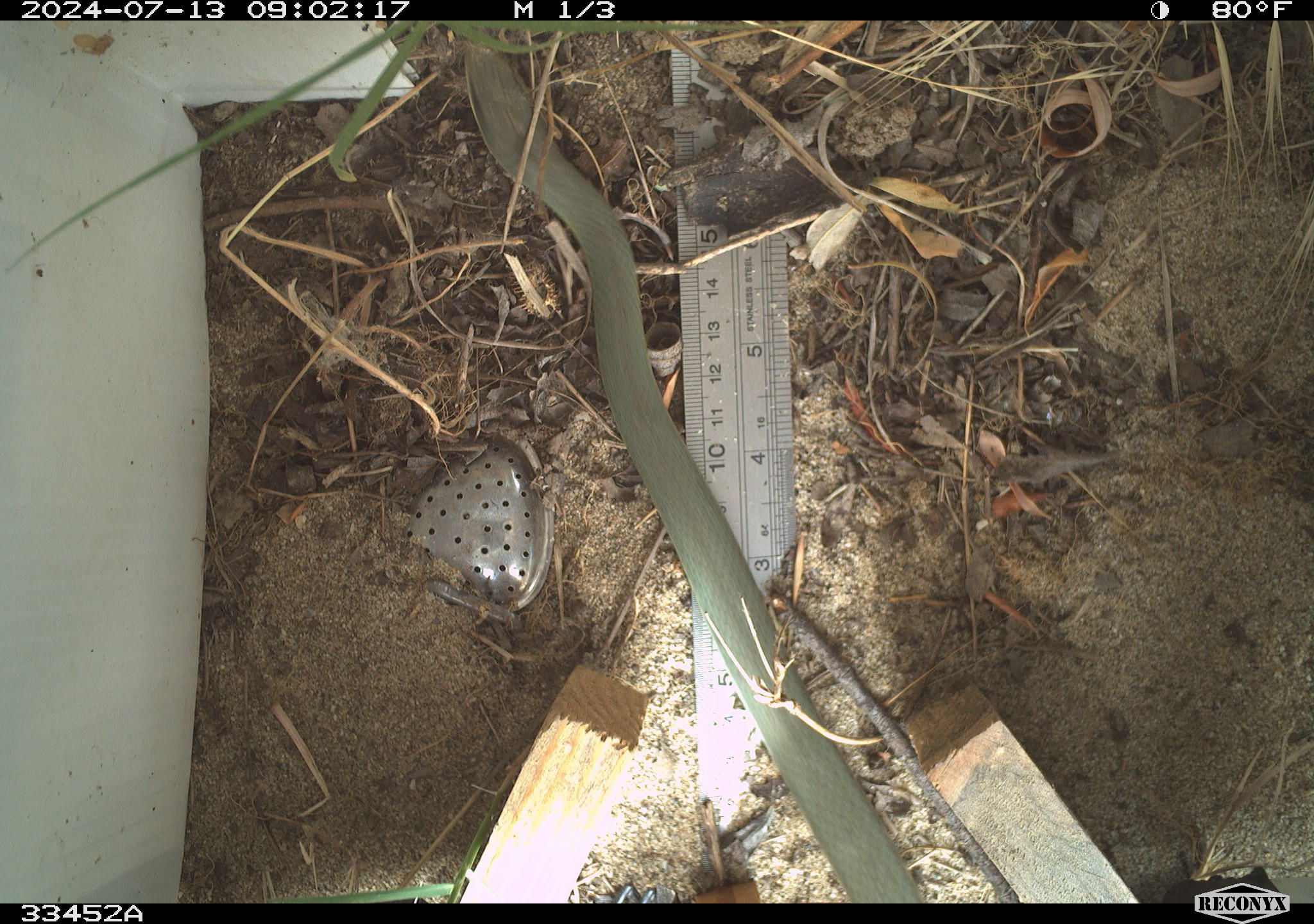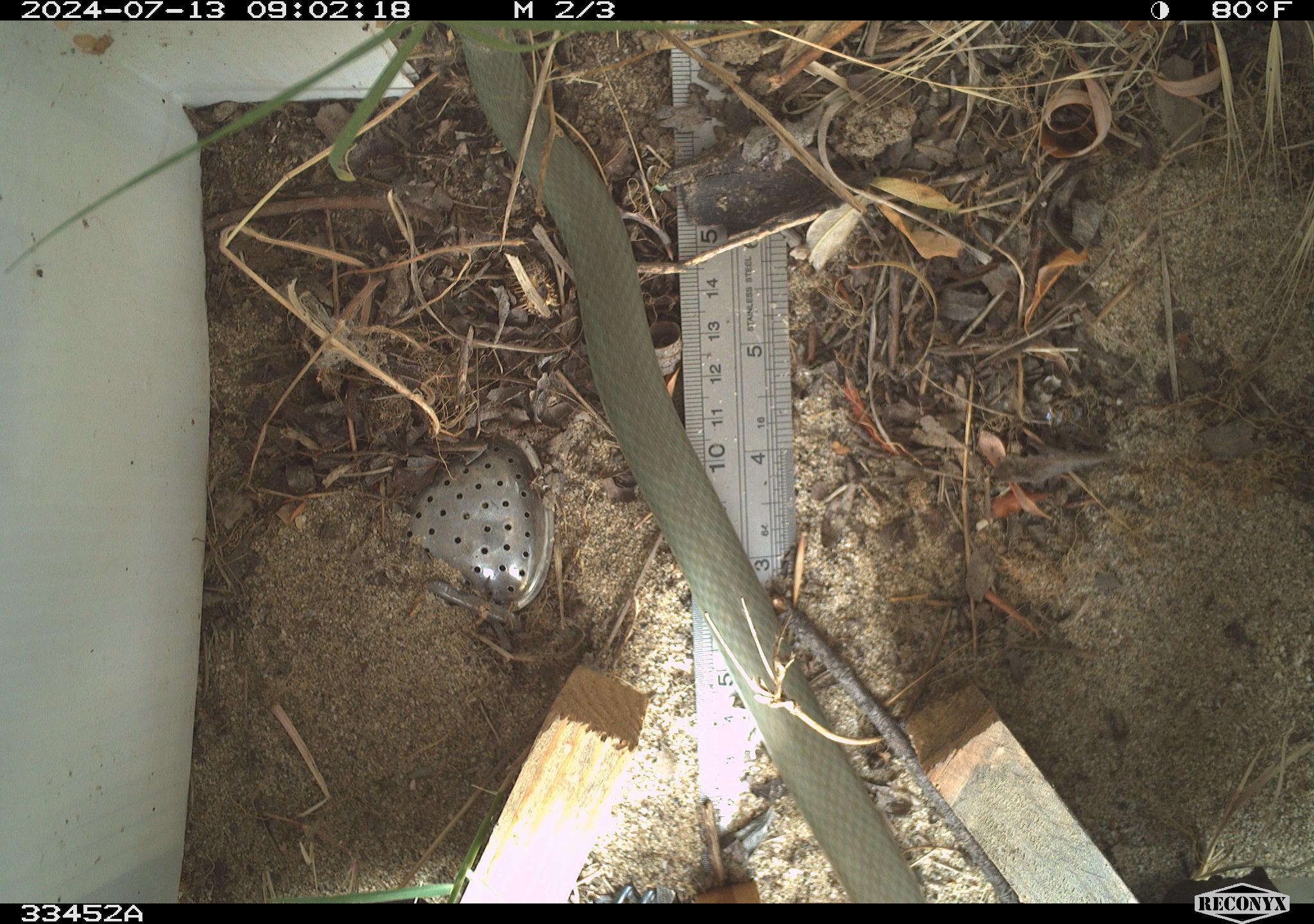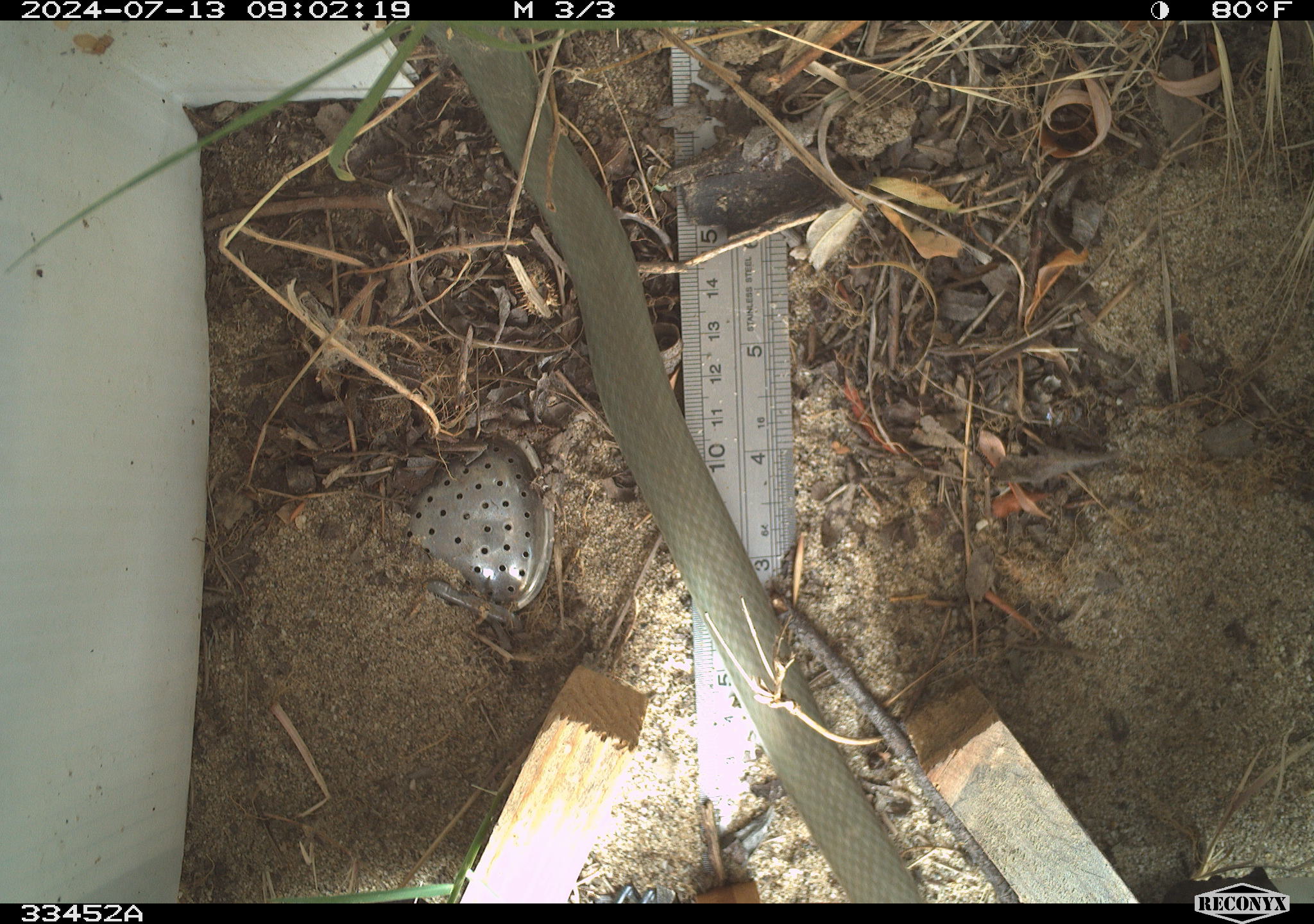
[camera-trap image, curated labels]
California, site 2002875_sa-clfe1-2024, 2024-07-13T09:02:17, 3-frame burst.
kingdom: Animalia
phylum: Chordata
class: Reptilia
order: Squamata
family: Colubridae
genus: Coluber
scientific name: Coluber constrictor mormon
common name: western yellow-bellied racer